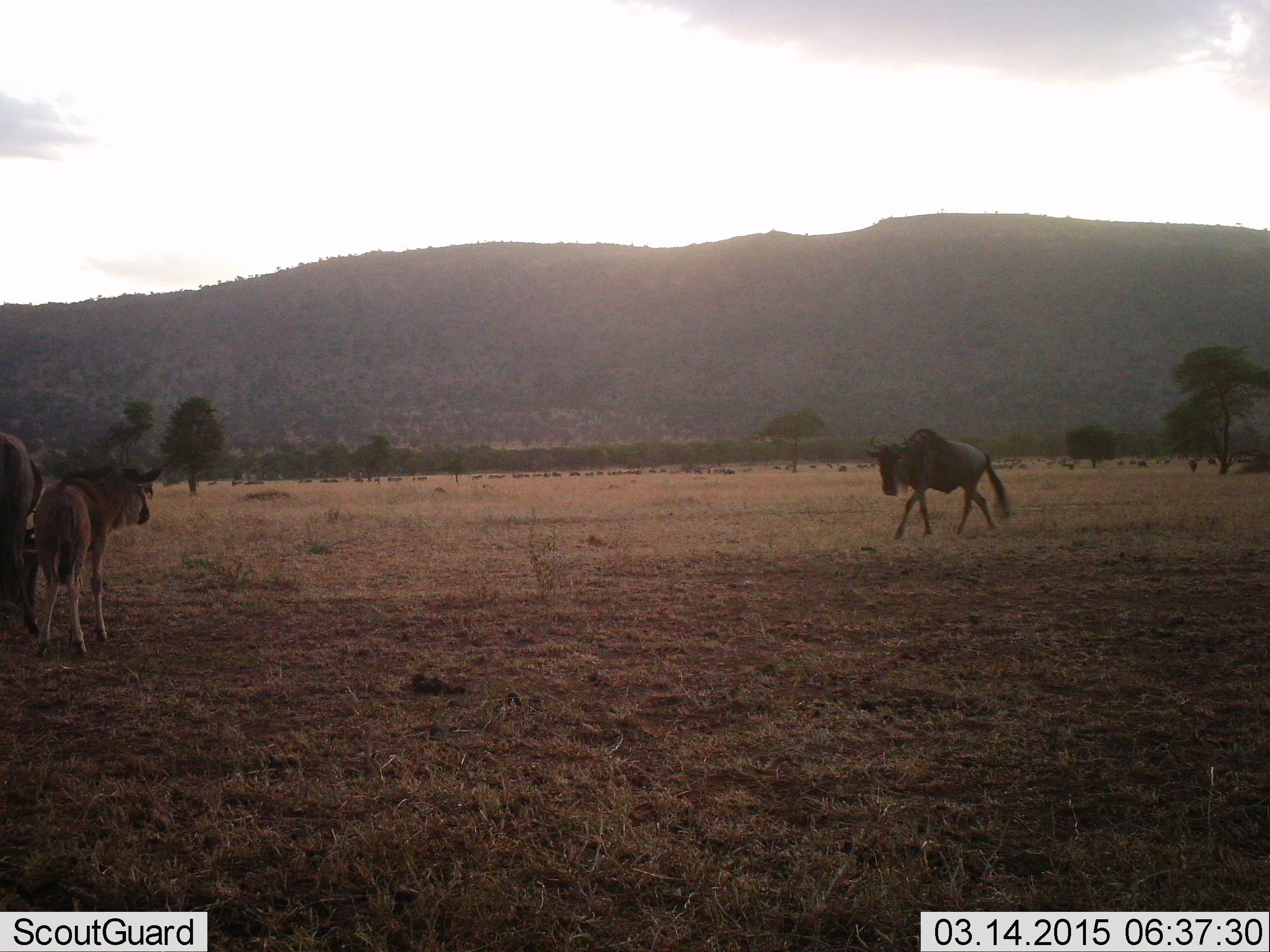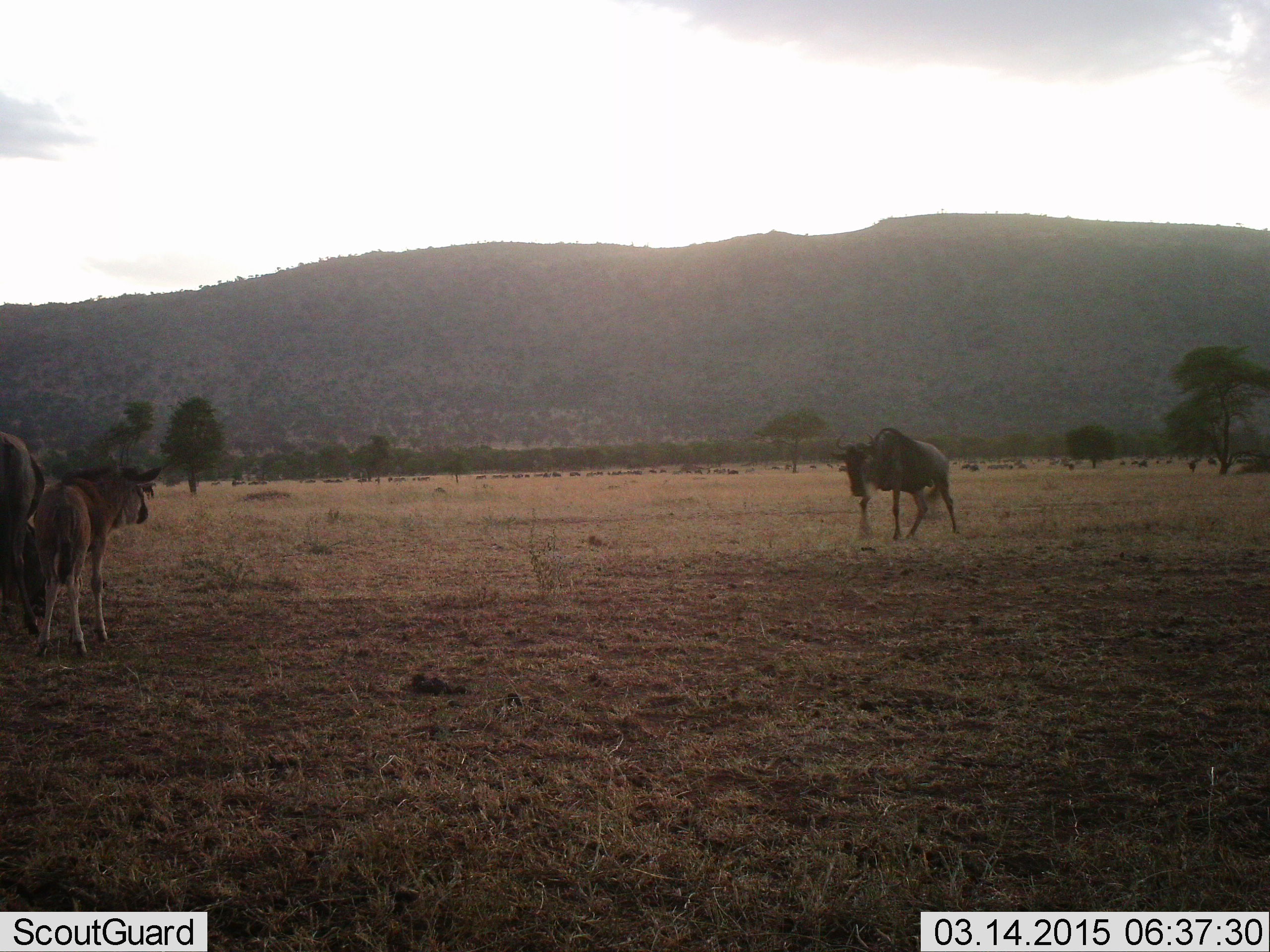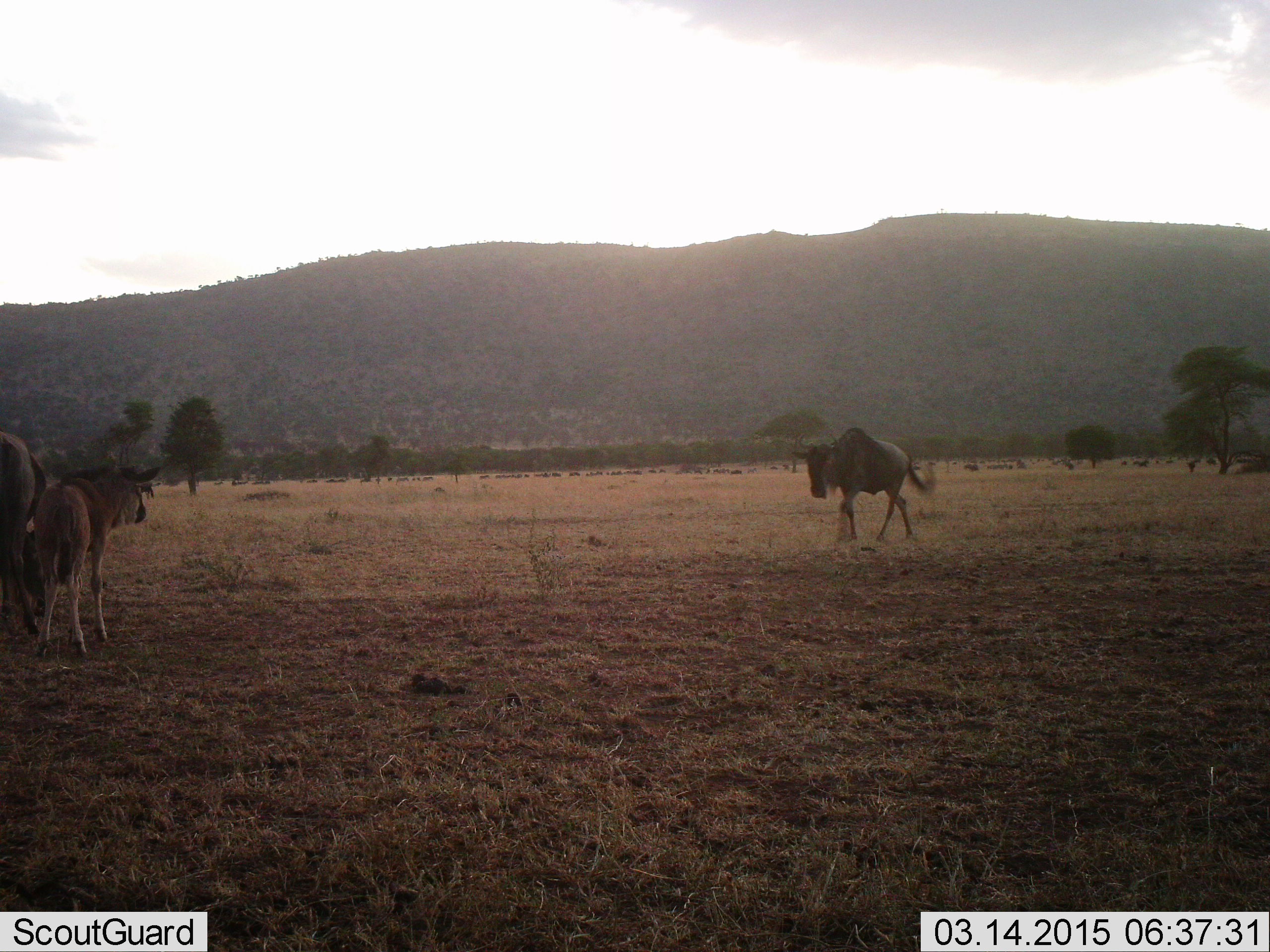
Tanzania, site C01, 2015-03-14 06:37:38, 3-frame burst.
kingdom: Animalia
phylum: Chordata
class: Mammalia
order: Artiodactyla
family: Bovidae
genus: Connochaetes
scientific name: Connochaetes taurinus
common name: blue wildebeest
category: wildebeest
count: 11-50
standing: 80%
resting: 10%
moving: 90%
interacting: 0%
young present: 80%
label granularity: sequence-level